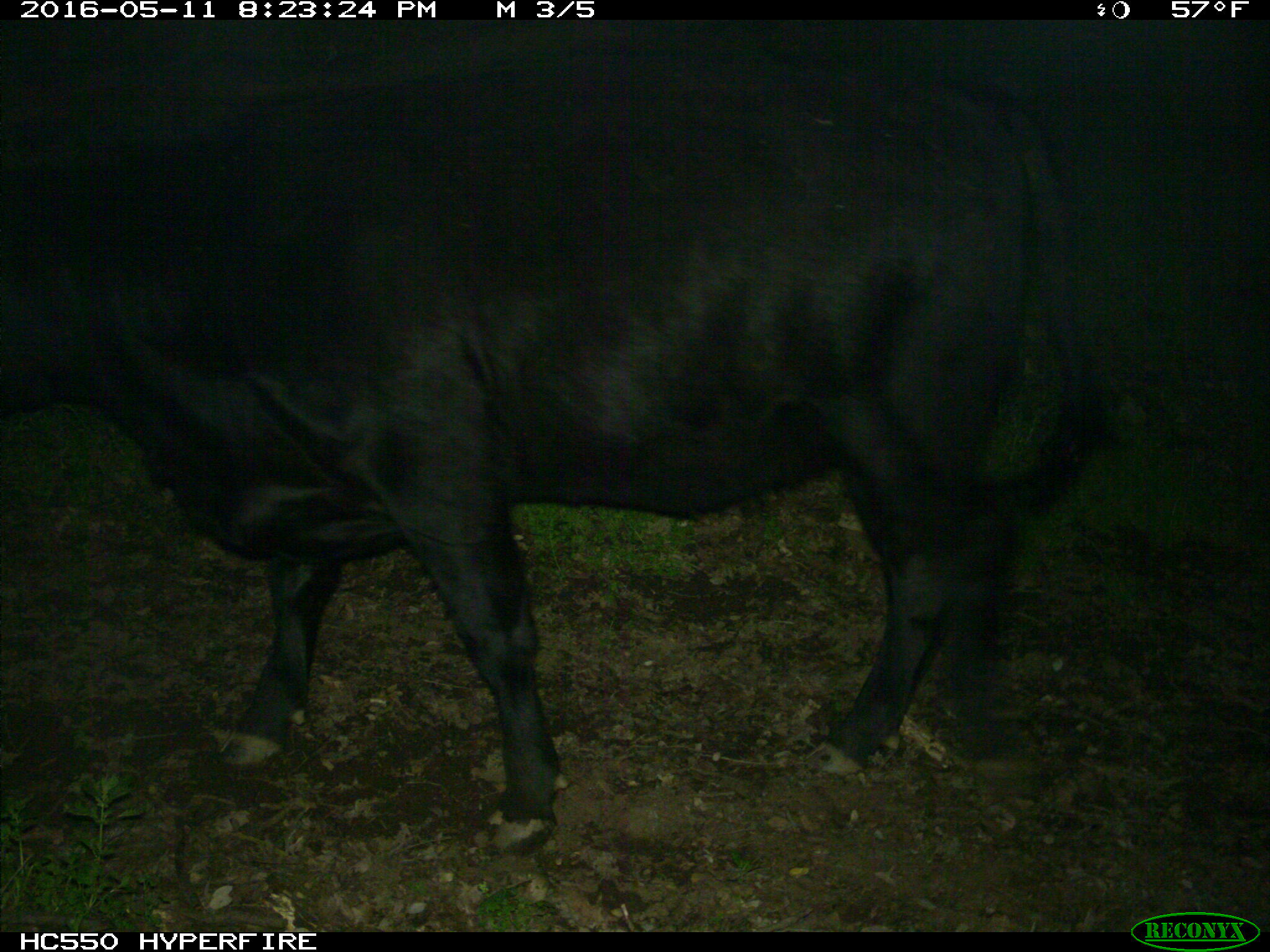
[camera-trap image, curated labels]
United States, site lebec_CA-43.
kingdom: Animalia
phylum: Chordata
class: Mammalia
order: Artiodactyla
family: Bovidae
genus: Bos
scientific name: Bos taurus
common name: domestic cow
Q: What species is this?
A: Bos taurus (domestic cow).